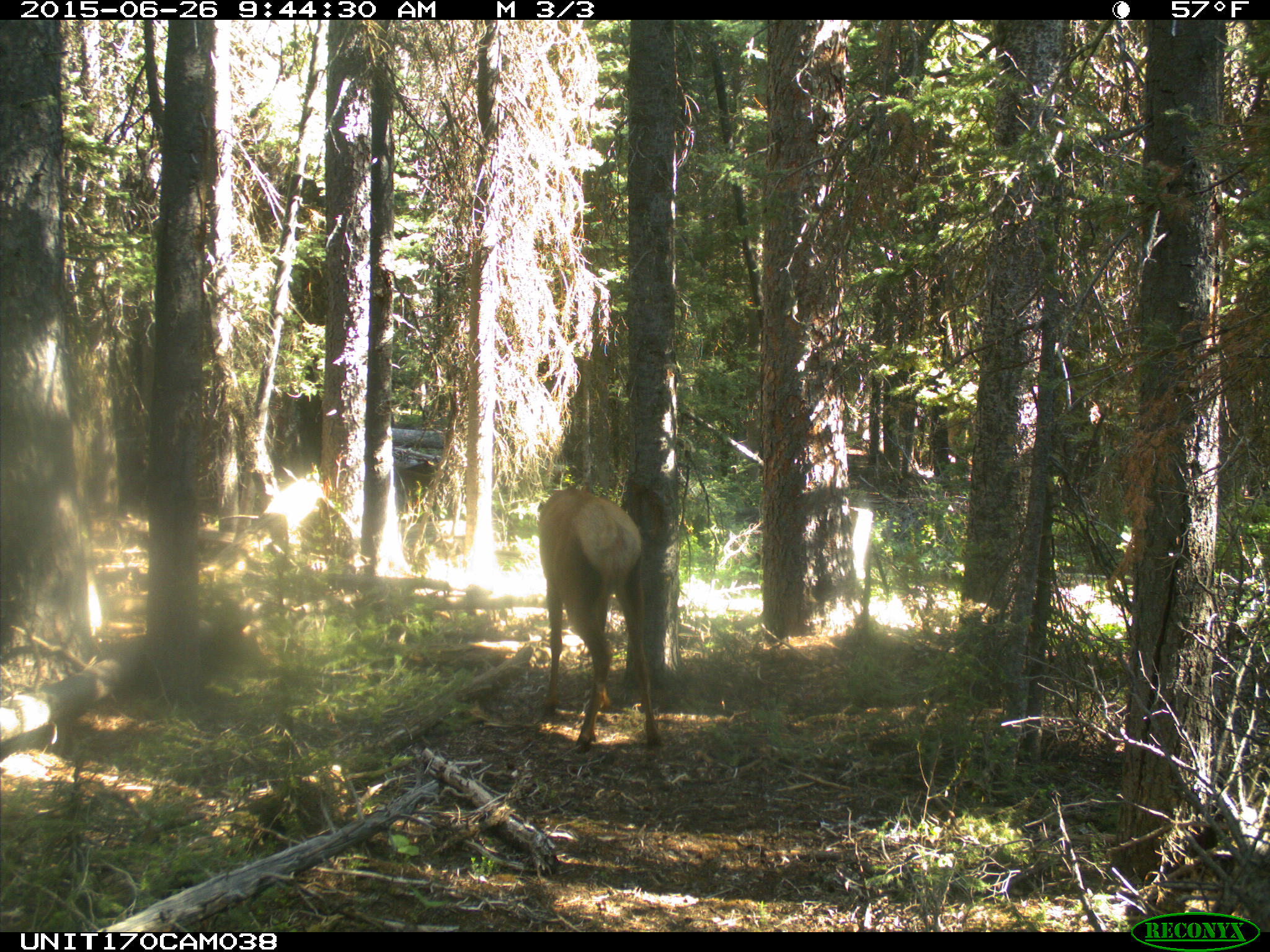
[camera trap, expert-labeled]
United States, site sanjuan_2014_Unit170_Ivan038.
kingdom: Animalia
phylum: Chordata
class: Mammalia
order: Artiodactyla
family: Cervidae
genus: Cervus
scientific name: Cervus elaphus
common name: red deer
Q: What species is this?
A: Cervus elaphus (red deer).